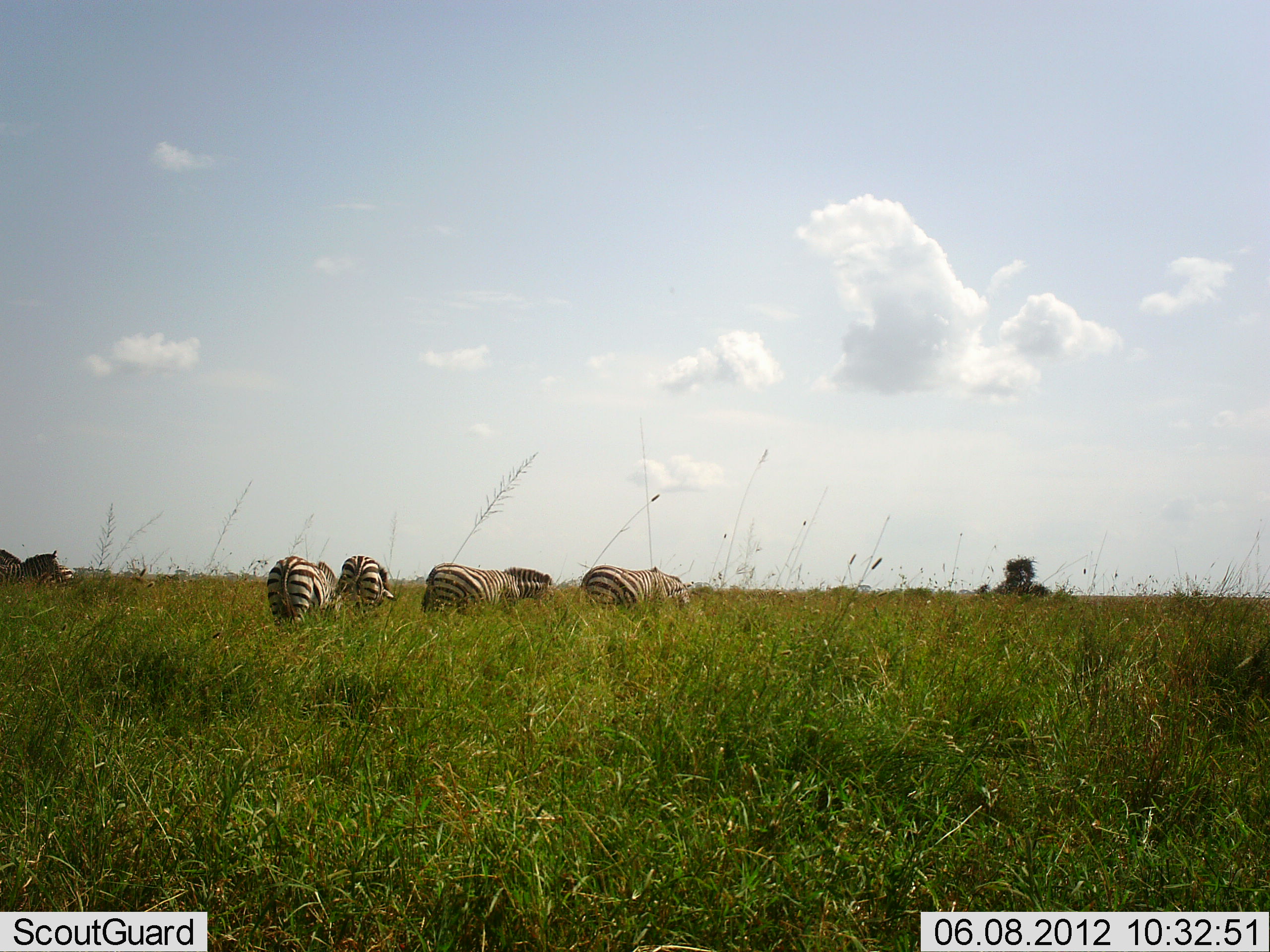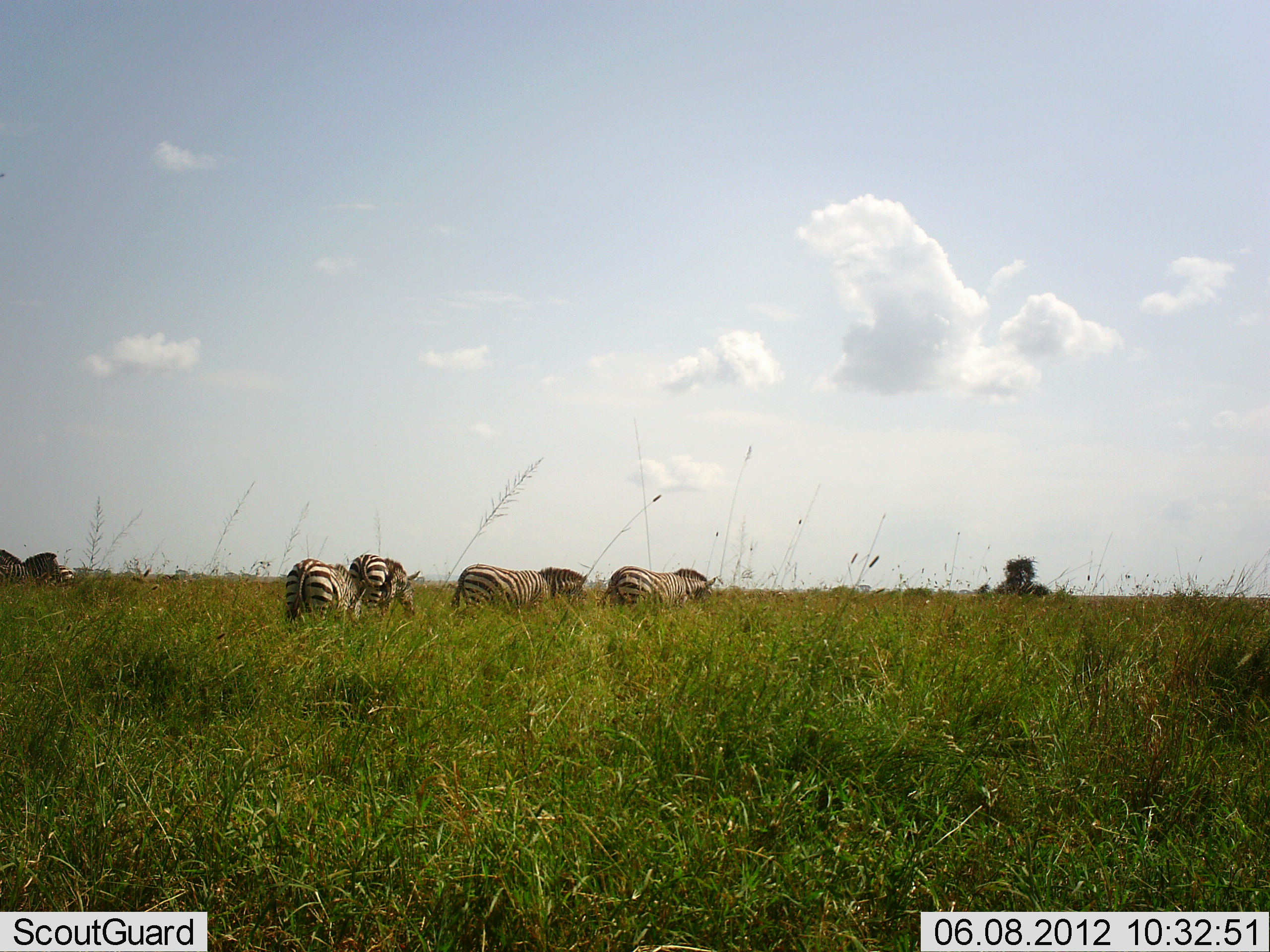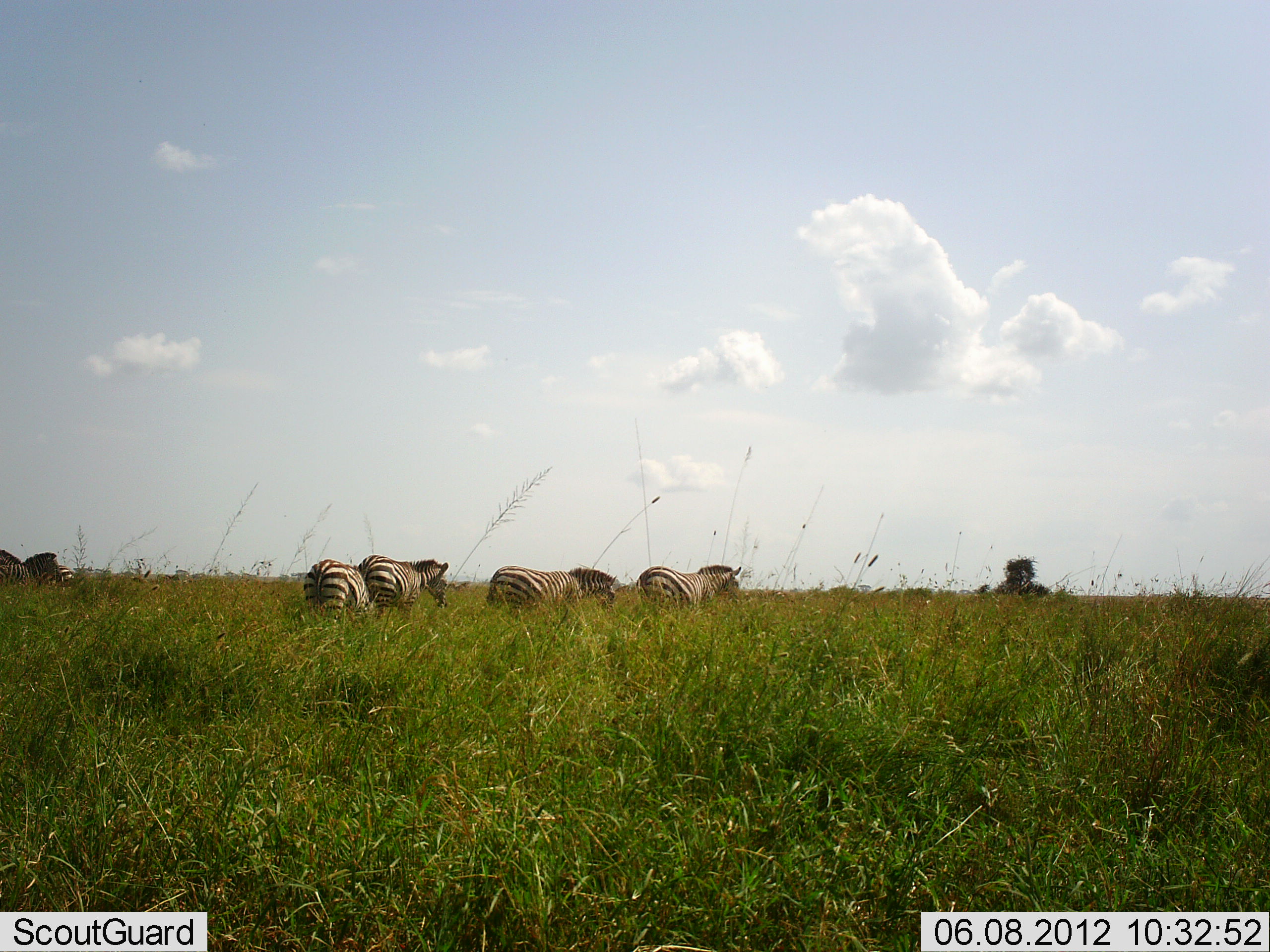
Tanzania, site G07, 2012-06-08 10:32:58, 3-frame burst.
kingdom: Animalia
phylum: Chordata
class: Mammalia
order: Perissodactyla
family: Equidae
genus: Equus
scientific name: Equus quagga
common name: plains zebra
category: zebra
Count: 6.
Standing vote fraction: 50%.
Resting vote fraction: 0%.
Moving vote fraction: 80%.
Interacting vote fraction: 0%.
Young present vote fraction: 0%.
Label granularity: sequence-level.